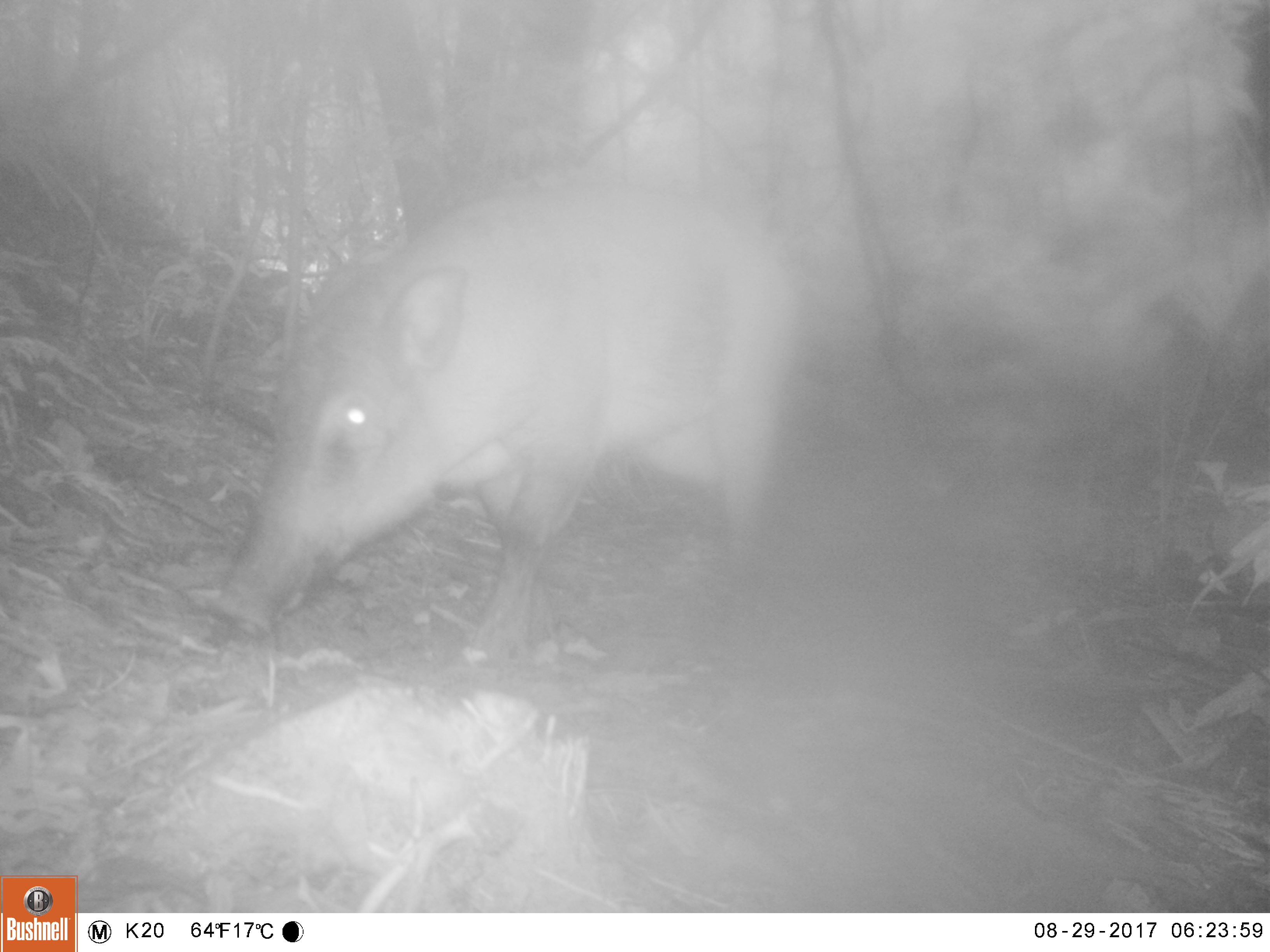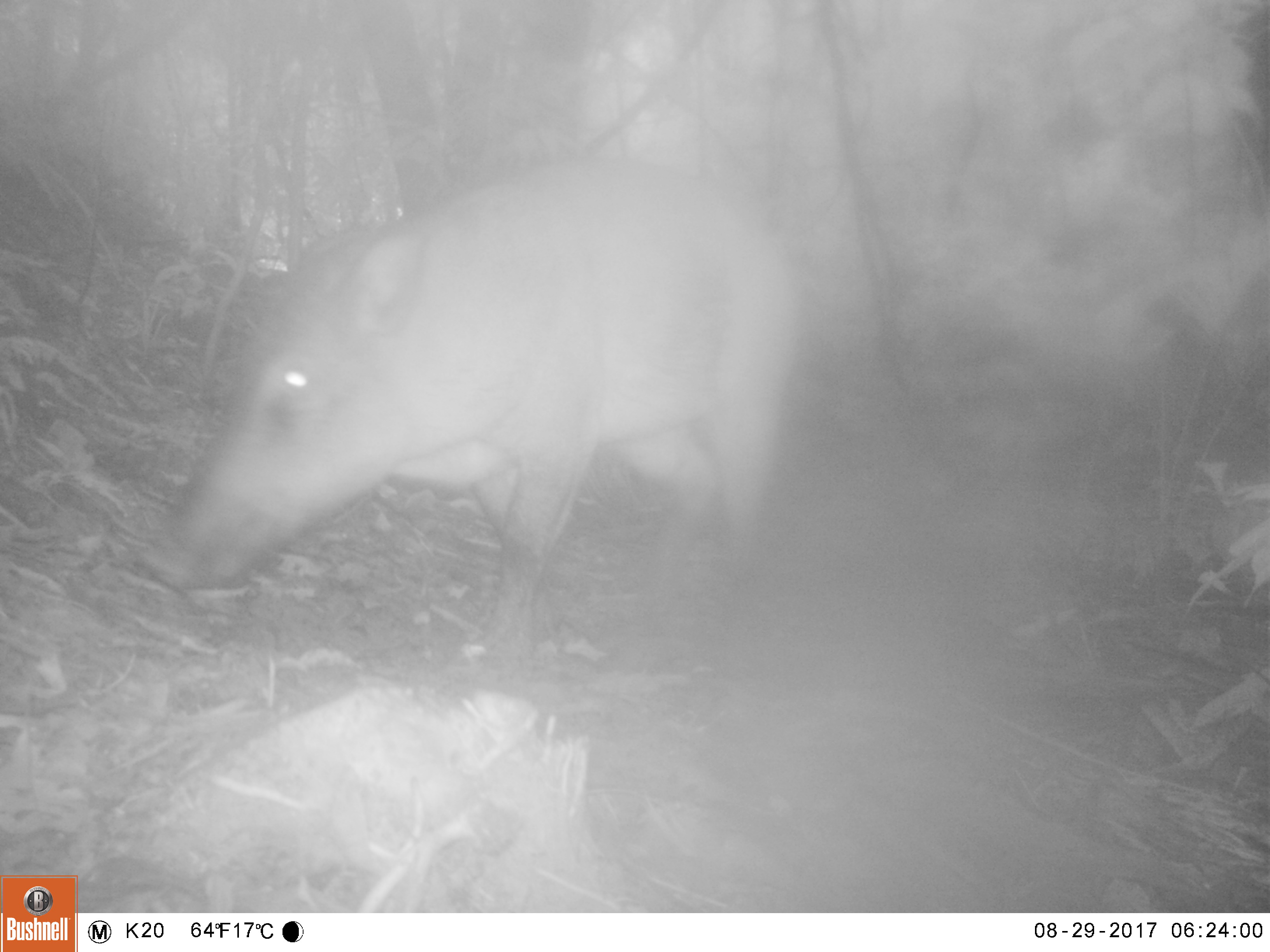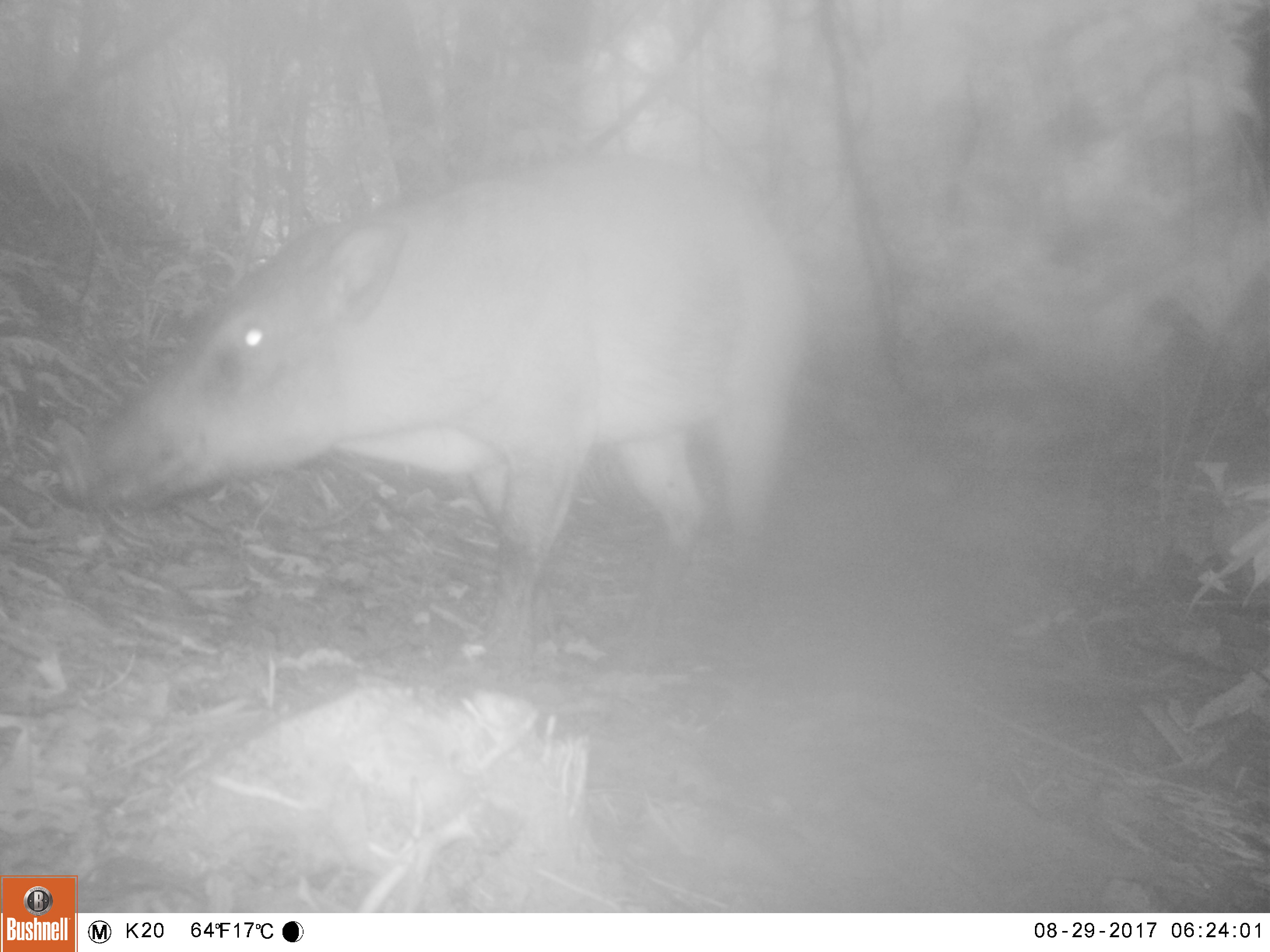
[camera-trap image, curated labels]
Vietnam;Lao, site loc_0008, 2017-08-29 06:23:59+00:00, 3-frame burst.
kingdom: Animalia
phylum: Chordata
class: Mammalia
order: Artiodactyla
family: Suidae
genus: Sus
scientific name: Sus scrofa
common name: eurasian wild pig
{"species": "eurasian wild pig (Sus scrofa)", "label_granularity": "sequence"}